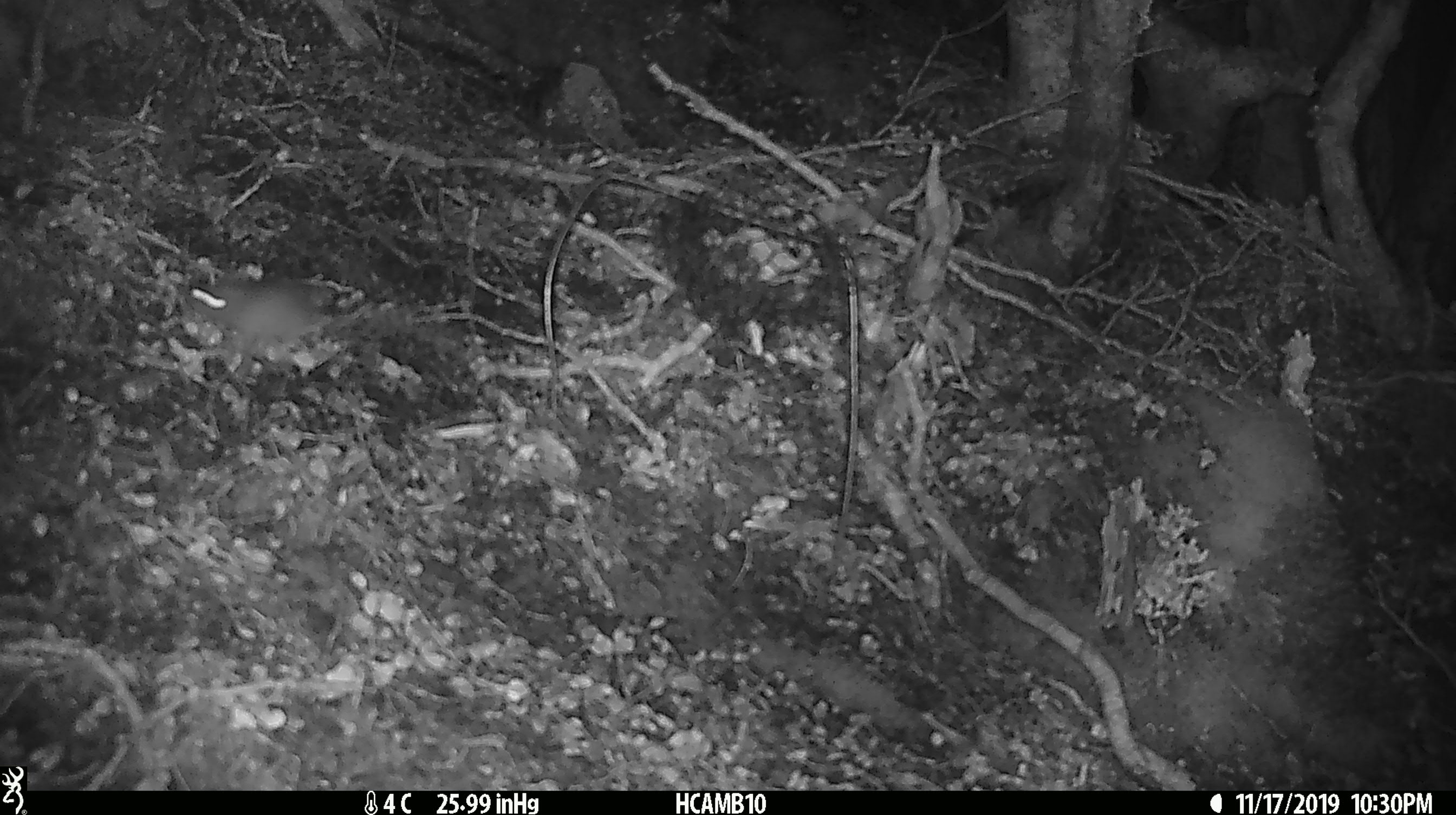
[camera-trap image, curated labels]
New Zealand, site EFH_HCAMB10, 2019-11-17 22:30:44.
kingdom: Animalia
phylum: Chordata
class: Mammalia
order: Rodentia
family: Muridae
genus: Mus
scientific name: Mus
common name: mouse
Mouse (Mus).